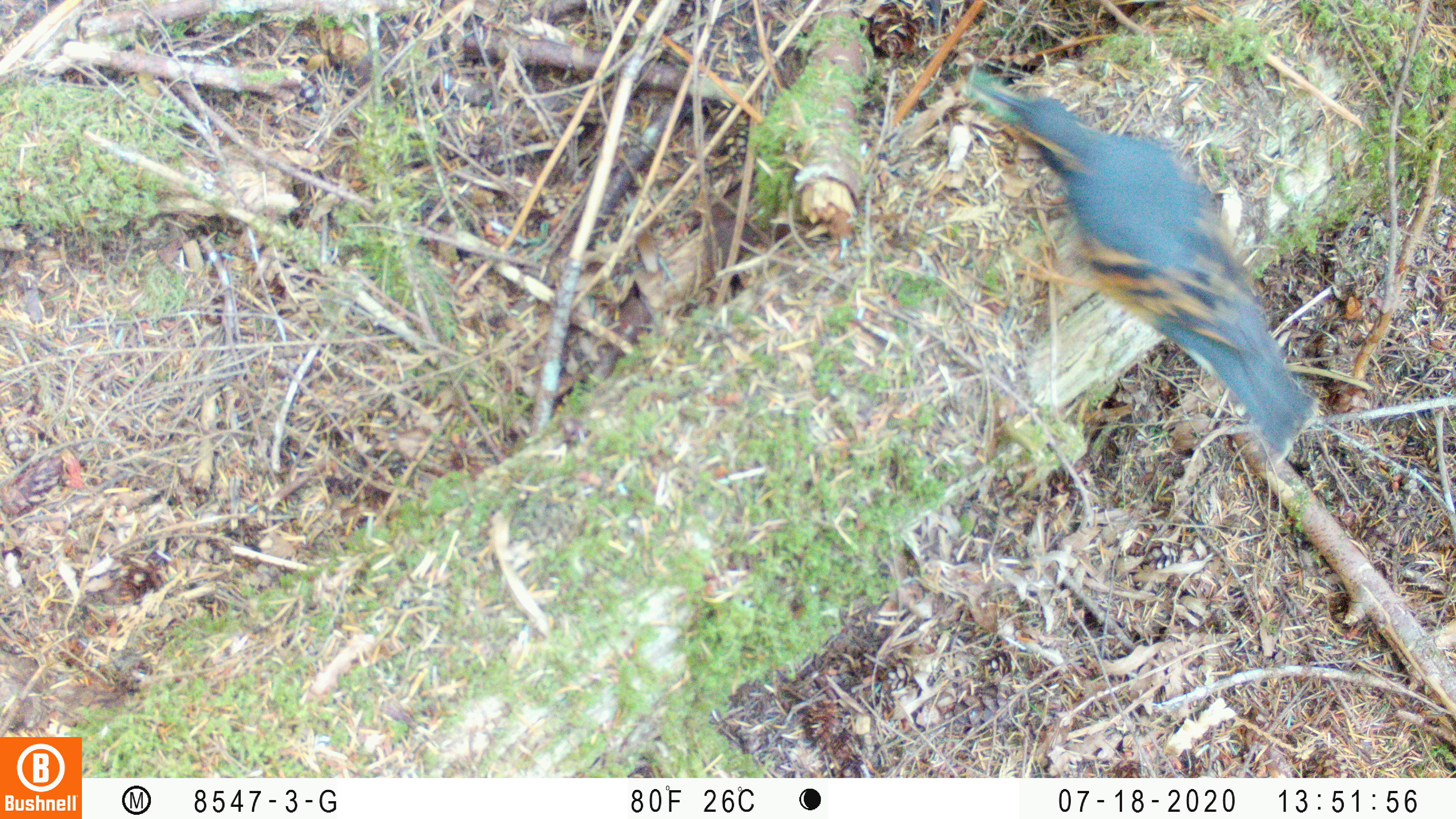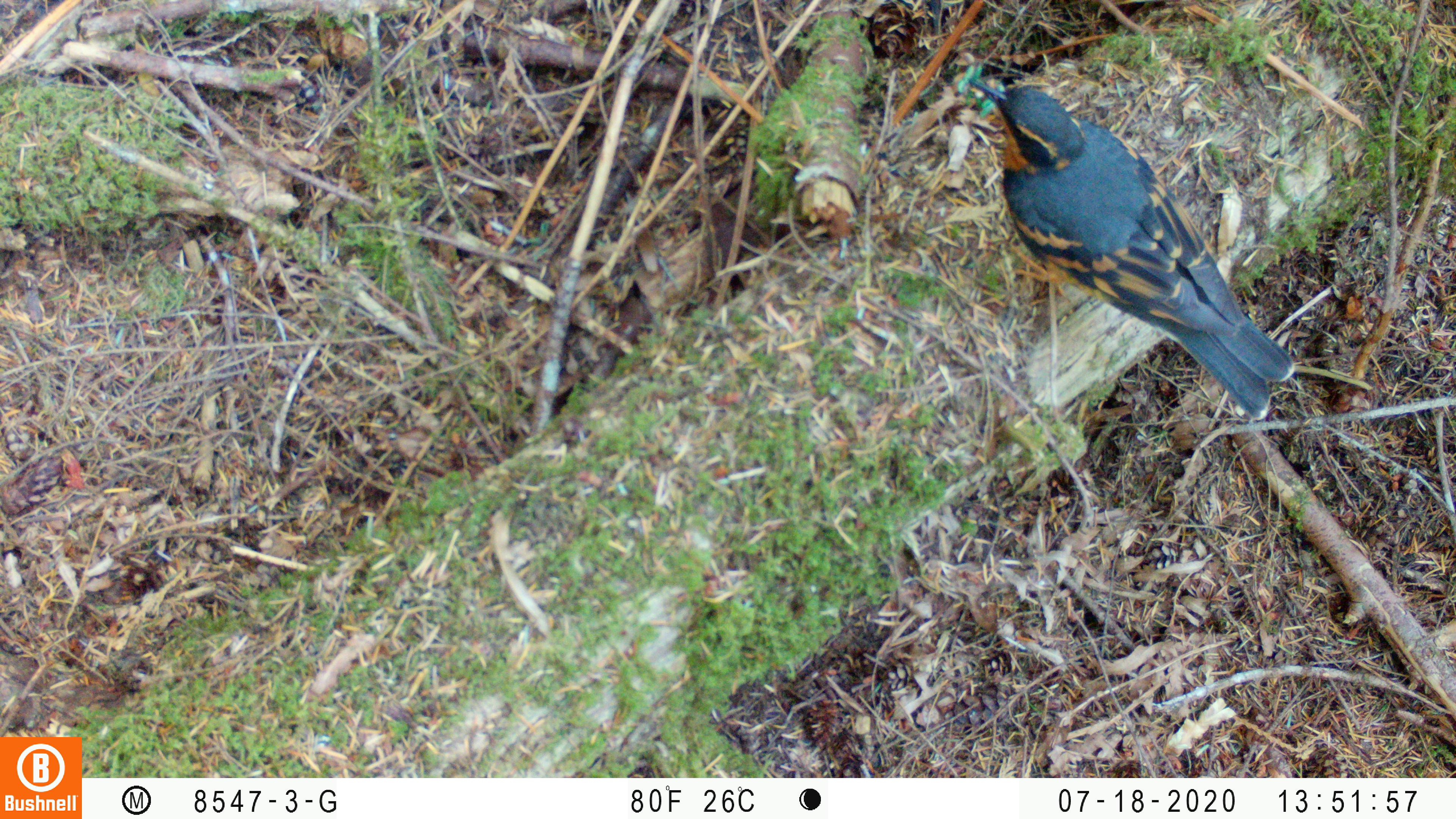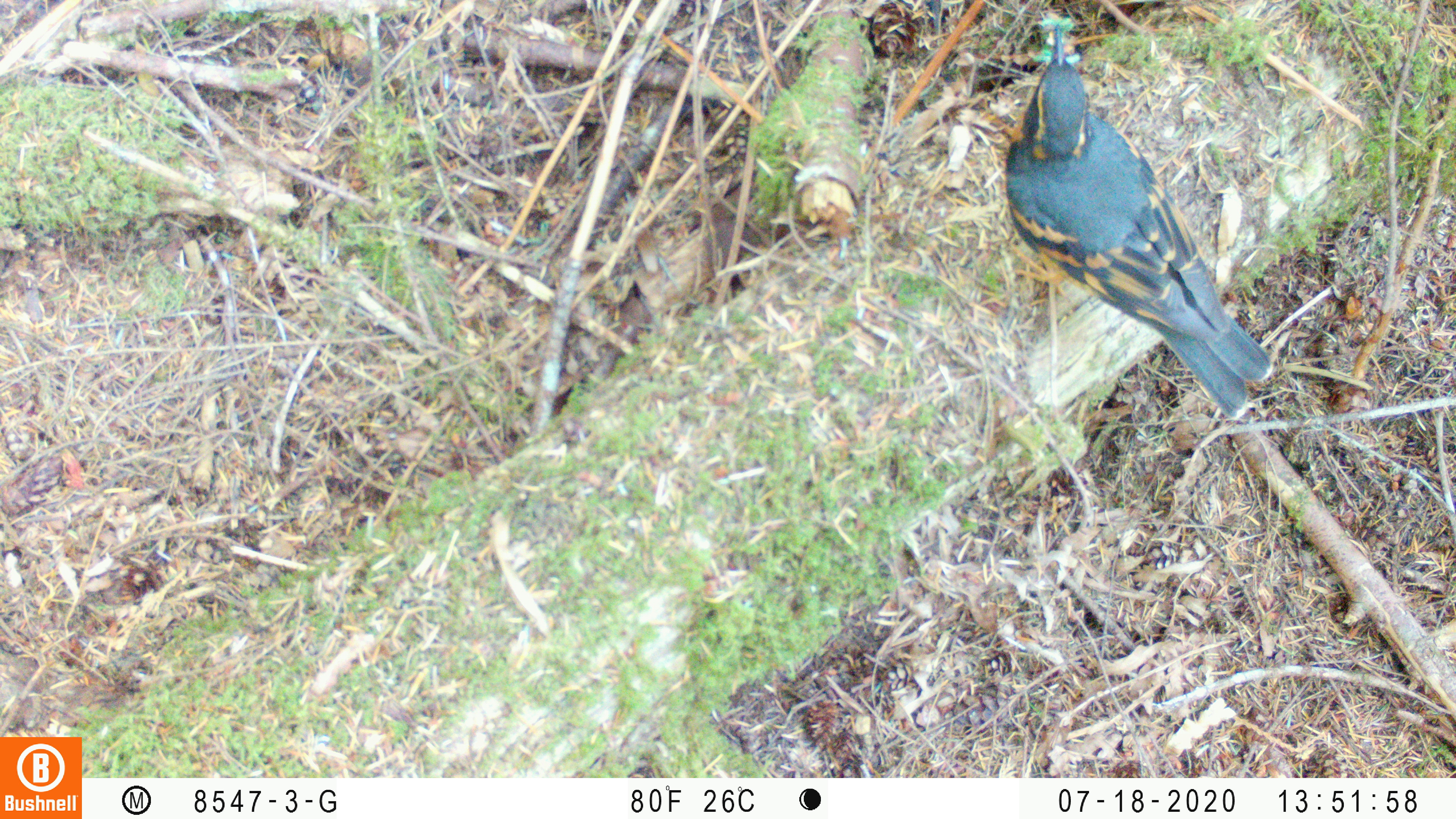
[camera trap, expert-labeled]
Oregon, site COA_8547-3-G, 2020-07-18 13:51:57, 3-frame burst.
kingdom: Animalia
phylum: Chordata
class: Aves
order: Passeriformes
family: Turdidae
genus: Ixoreus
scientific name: Ixoreus naevius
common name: varied thrush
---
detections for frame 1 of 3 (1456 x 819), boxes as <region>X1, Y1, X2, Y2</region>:
varied thrush: <region>985, 74, 1314, 453</region>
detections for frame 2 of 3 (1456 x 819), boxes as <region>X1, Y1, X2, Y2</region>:
varied thrush: <region>969, 76, 1275, 394</region>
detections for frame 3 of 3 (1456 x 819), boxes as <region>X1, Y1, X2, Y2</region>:
varied thrush: <region>1004, 29, 1281, 416</region>